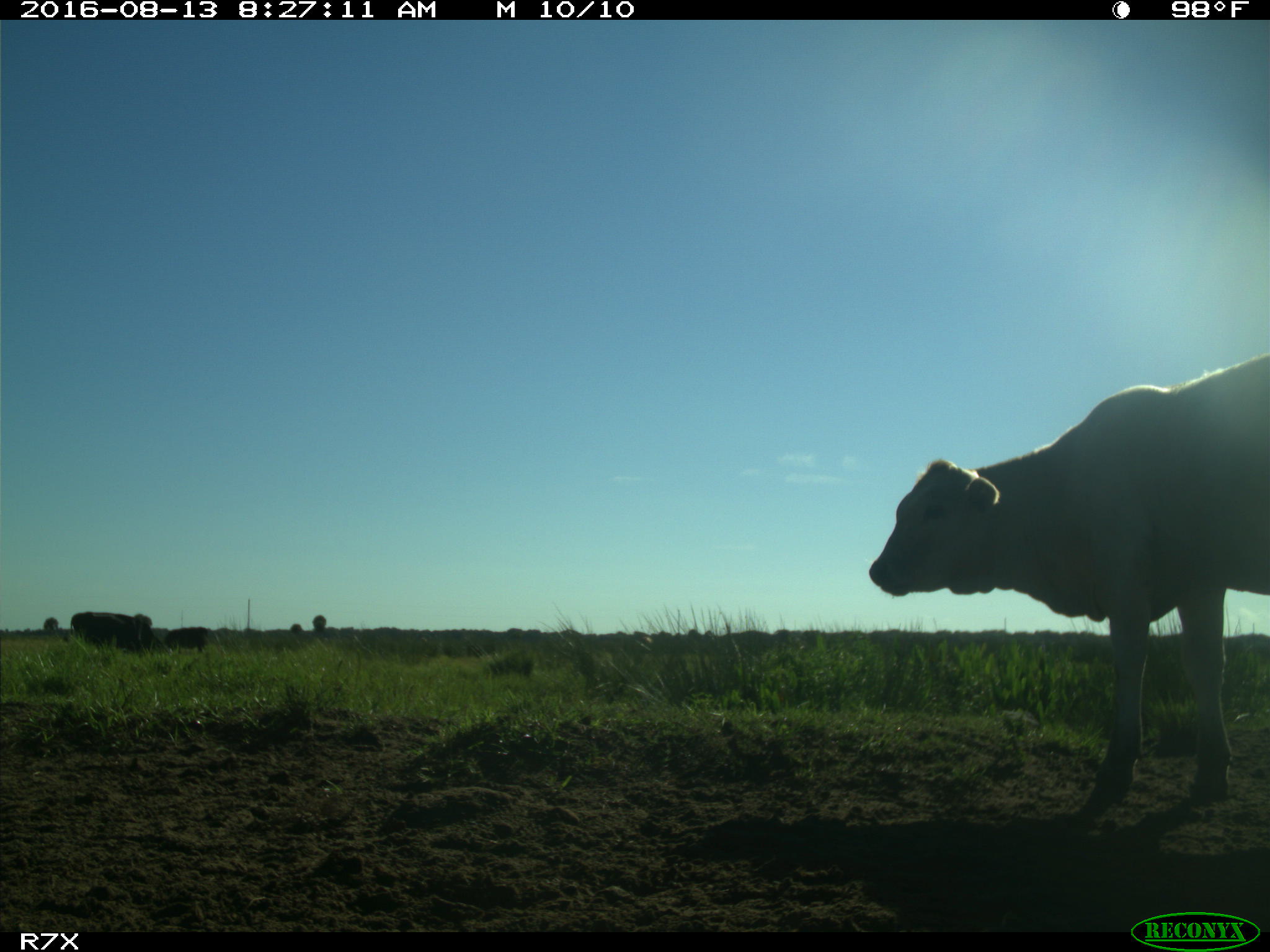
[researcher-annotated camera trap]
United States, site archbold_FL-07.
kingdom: Animalia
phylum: Chordata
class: Mammalia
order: Artiodactyla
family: Bovidae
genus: Bos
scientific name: Bos taurus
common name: domestic cow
Bos taurus (domestic cow).